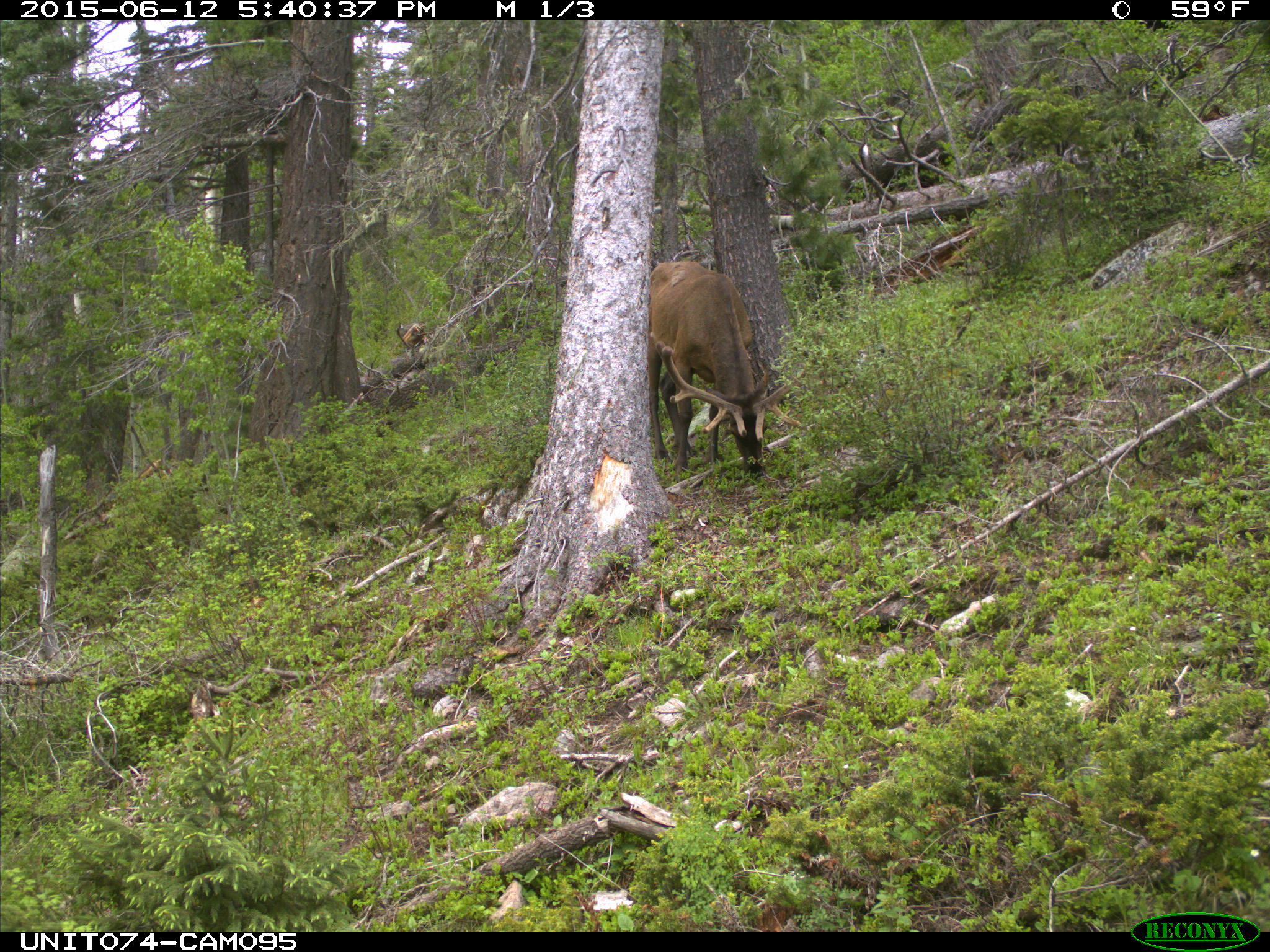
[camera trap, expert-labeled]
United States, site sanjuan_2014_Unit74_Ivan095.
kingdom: Animalia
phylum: Chordata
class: Mammalia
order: Artiodactyla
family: Cervidae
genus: Cervus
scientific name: Cervus elaphus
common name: red deer